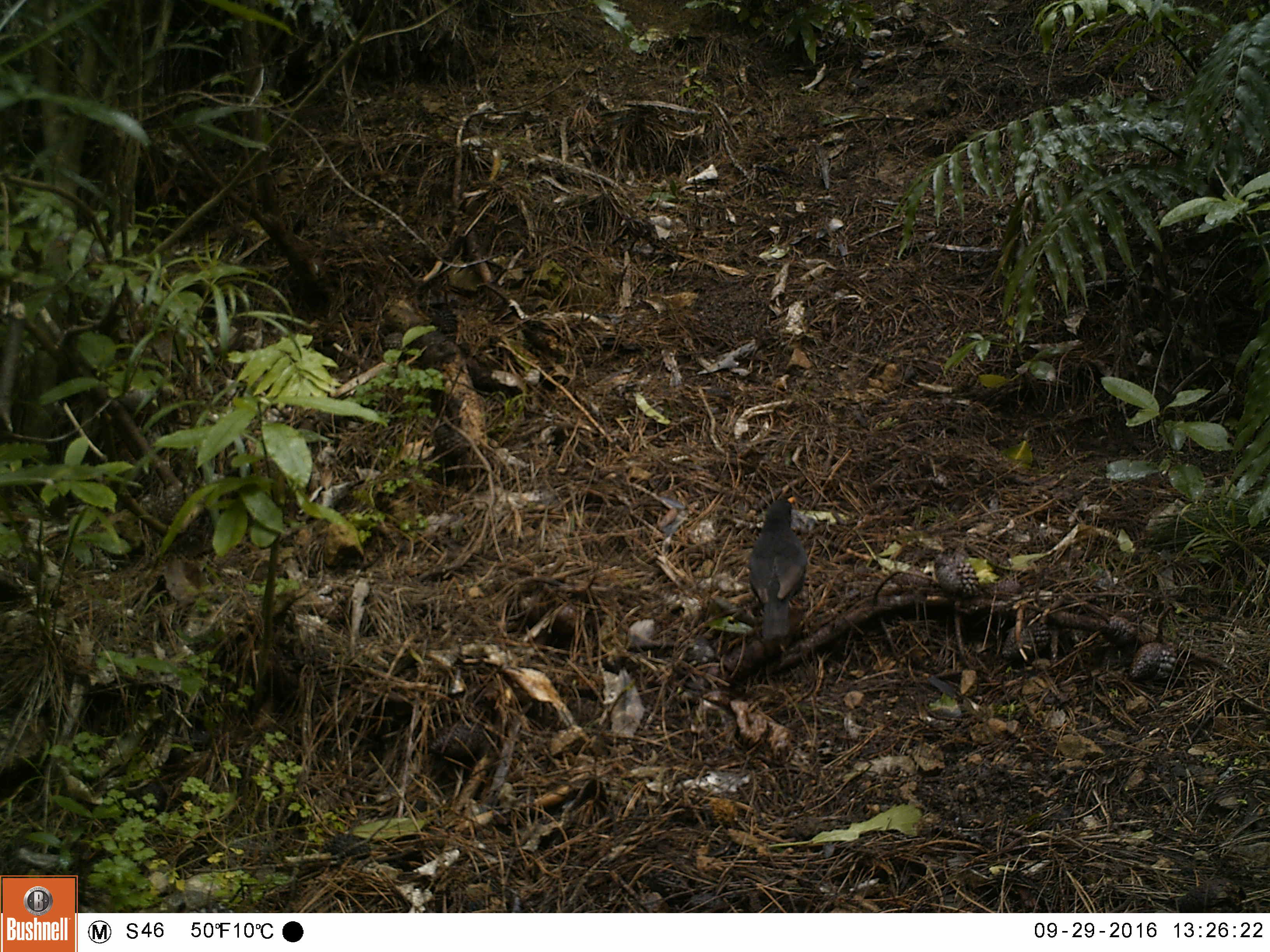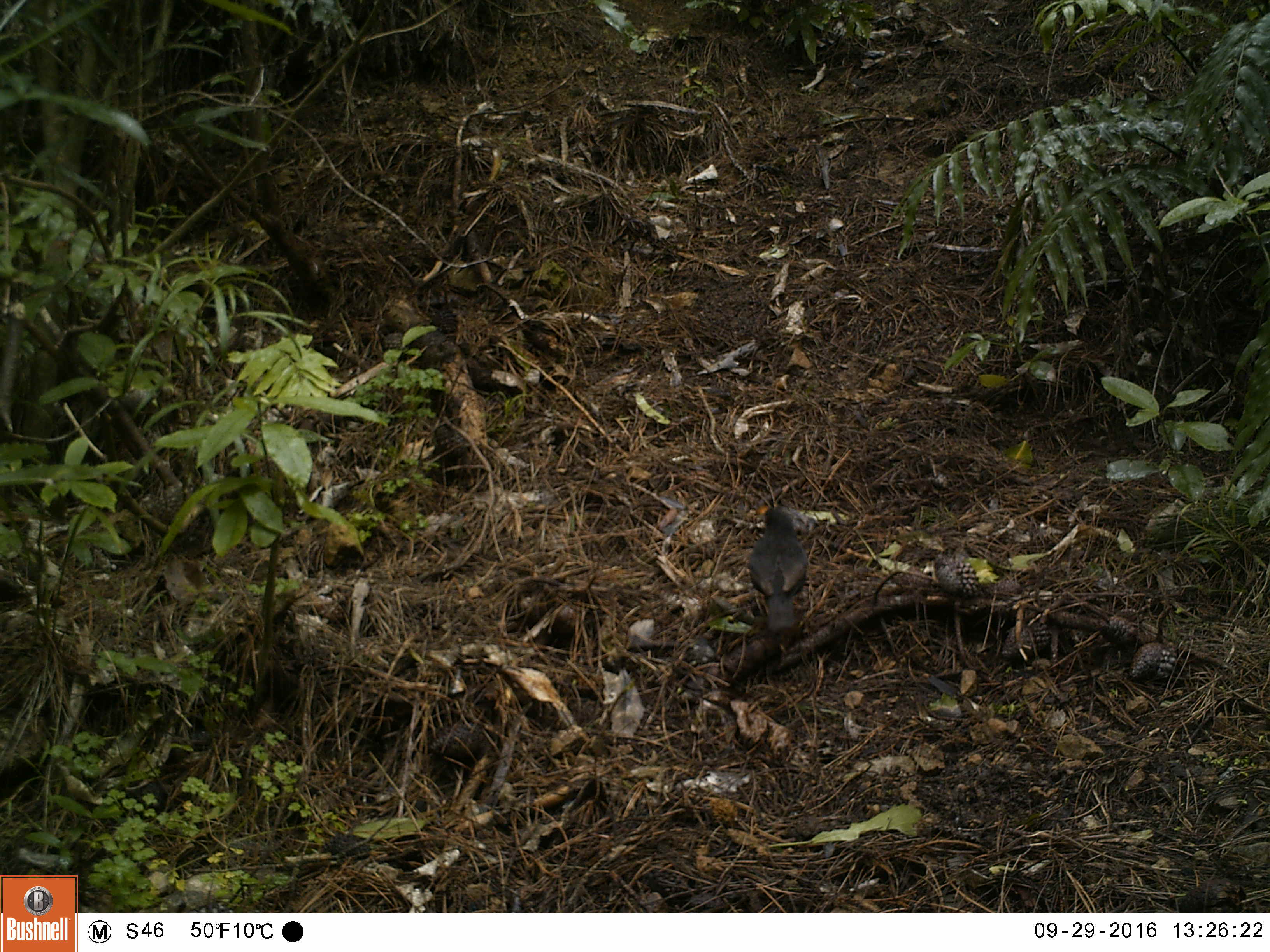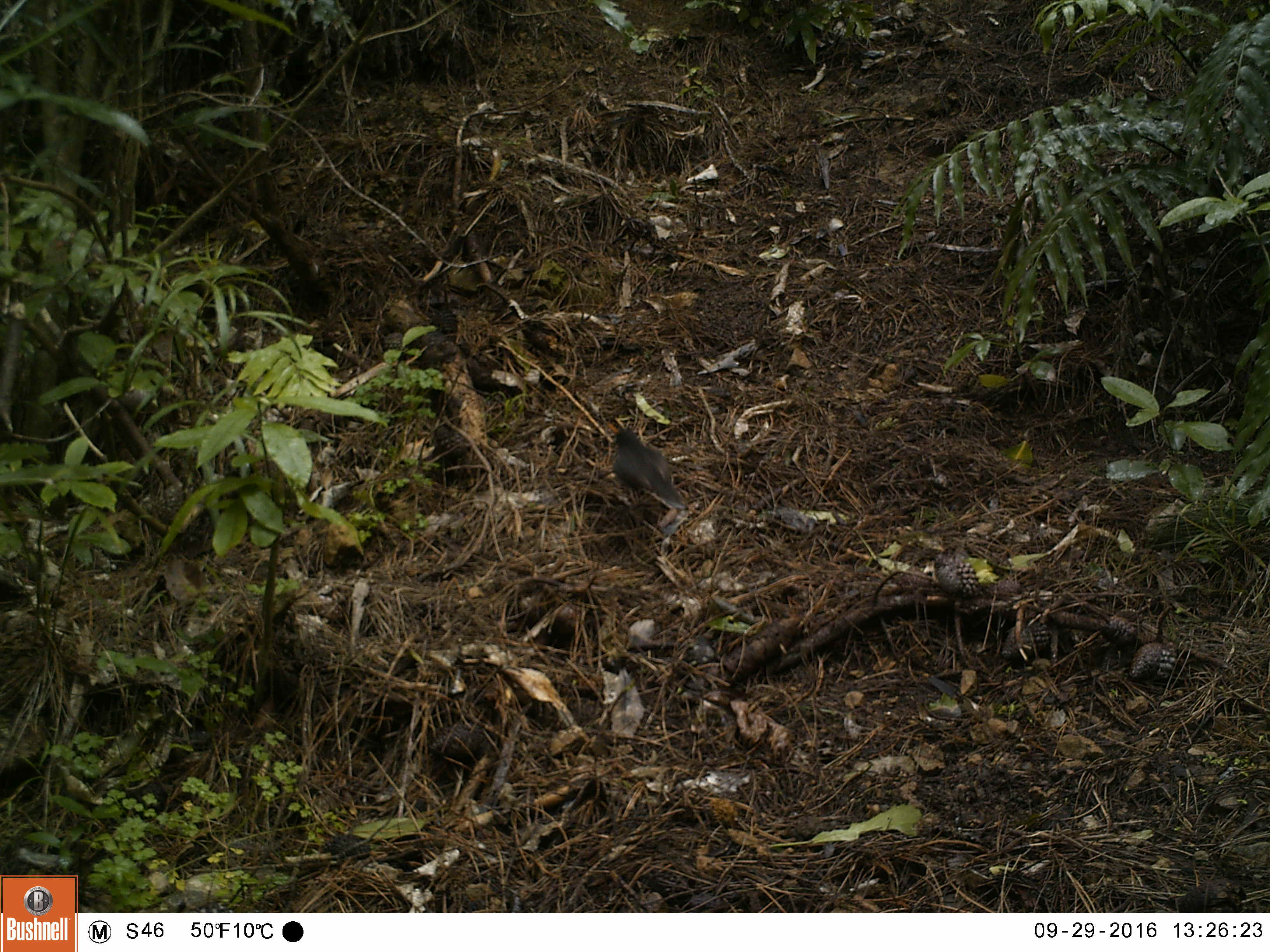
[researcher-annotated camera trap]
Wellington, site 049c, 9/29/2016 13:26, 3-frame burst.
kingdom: Animalia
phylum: Chordata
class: Aves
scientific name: Aves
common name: bird